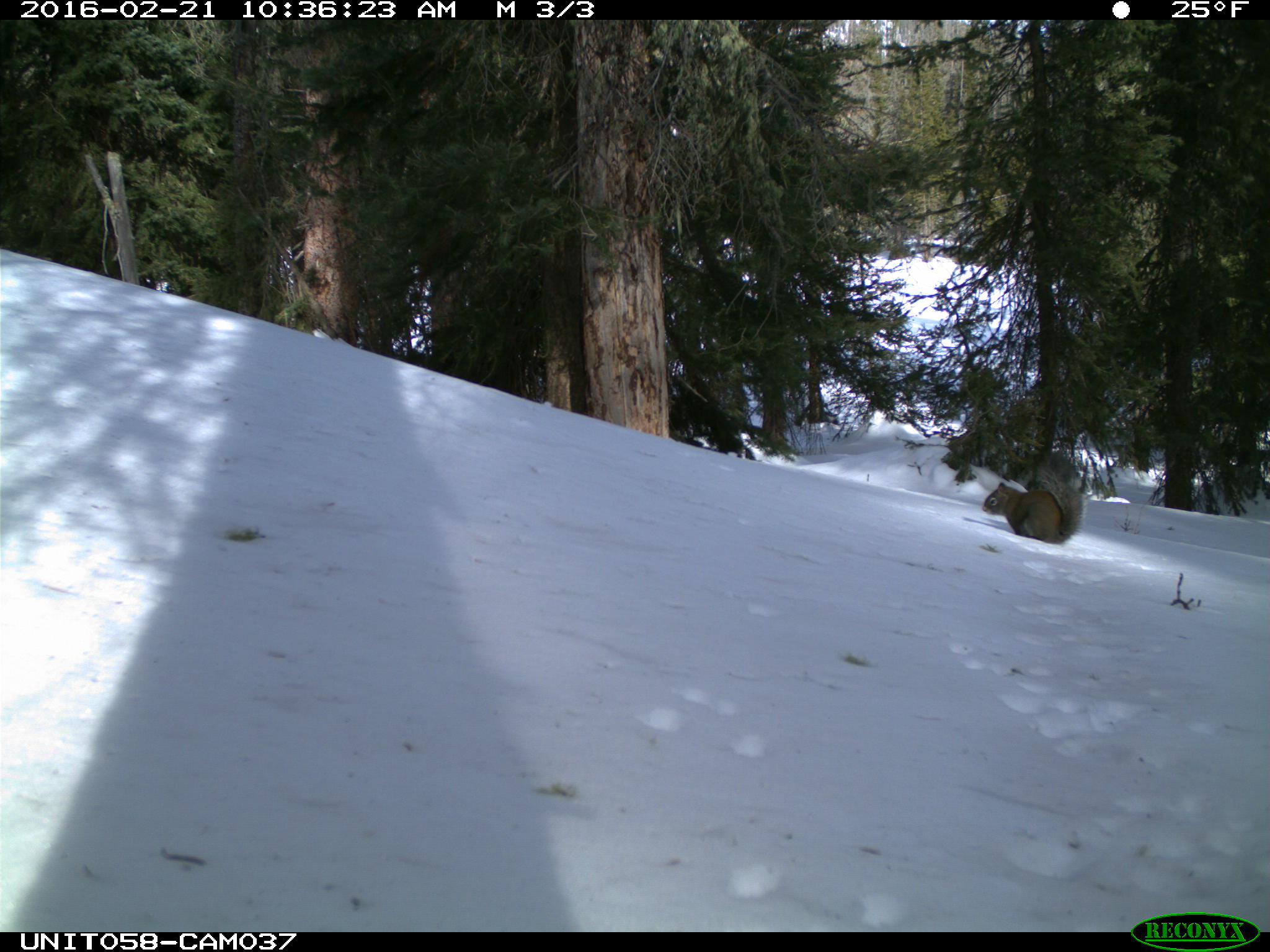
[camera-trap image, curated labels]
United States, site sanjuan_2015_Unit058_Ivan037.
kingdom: Animalia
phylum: Chordata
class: Mammalia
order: Rodentia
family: Sciuridae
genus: Tamiasciurus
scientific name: Tamiasciurus hudsonicus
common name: american red squirrel